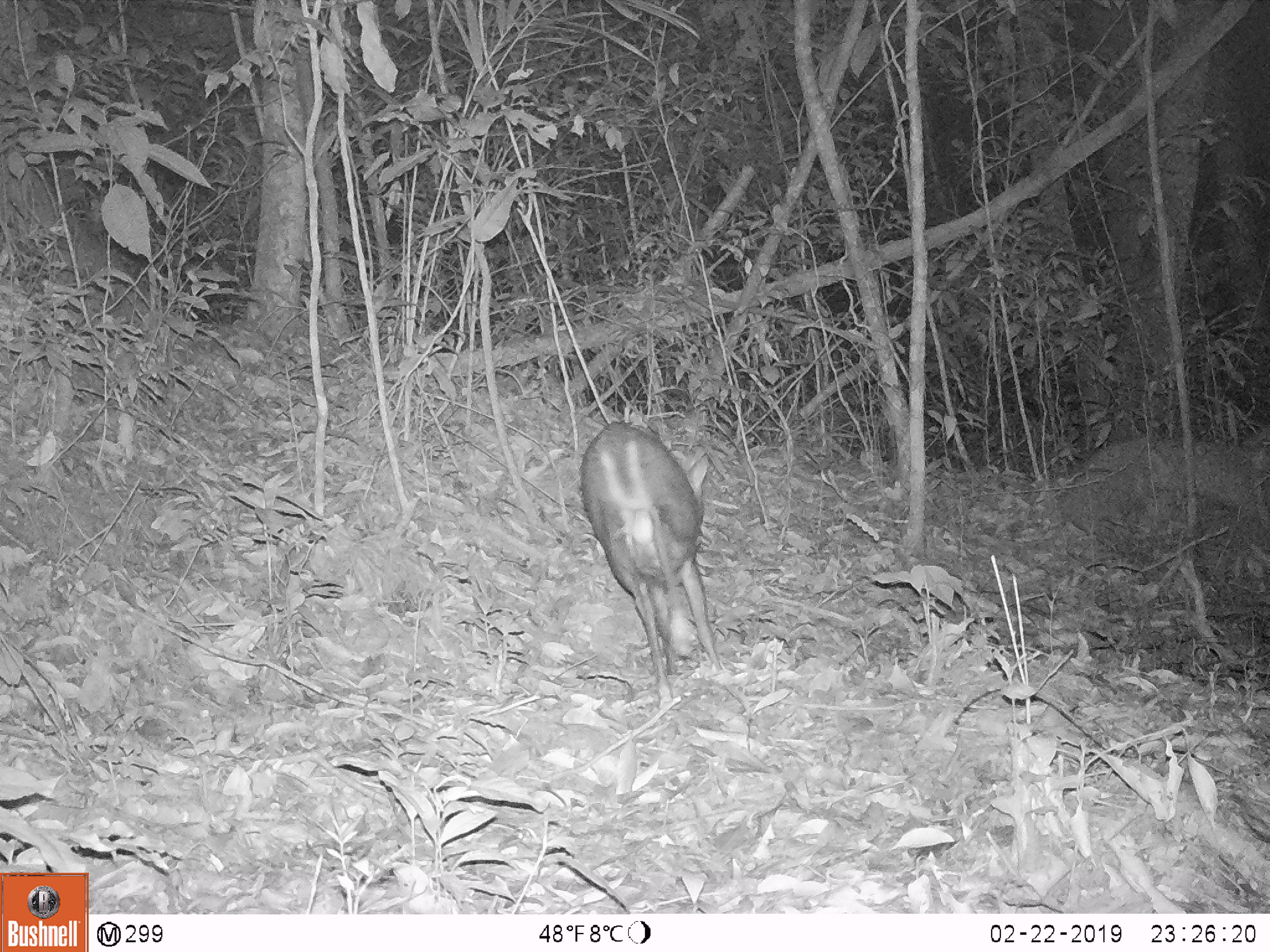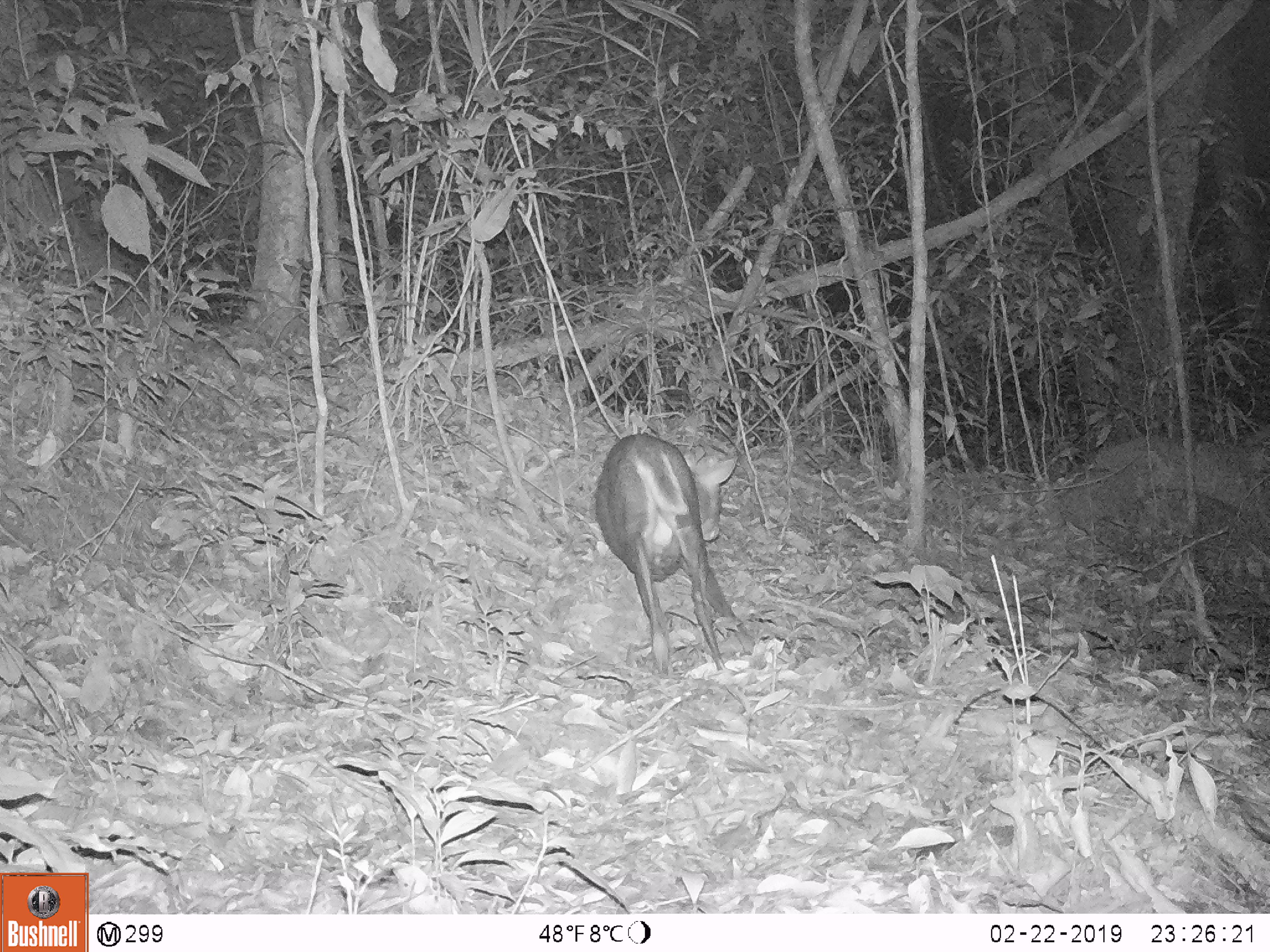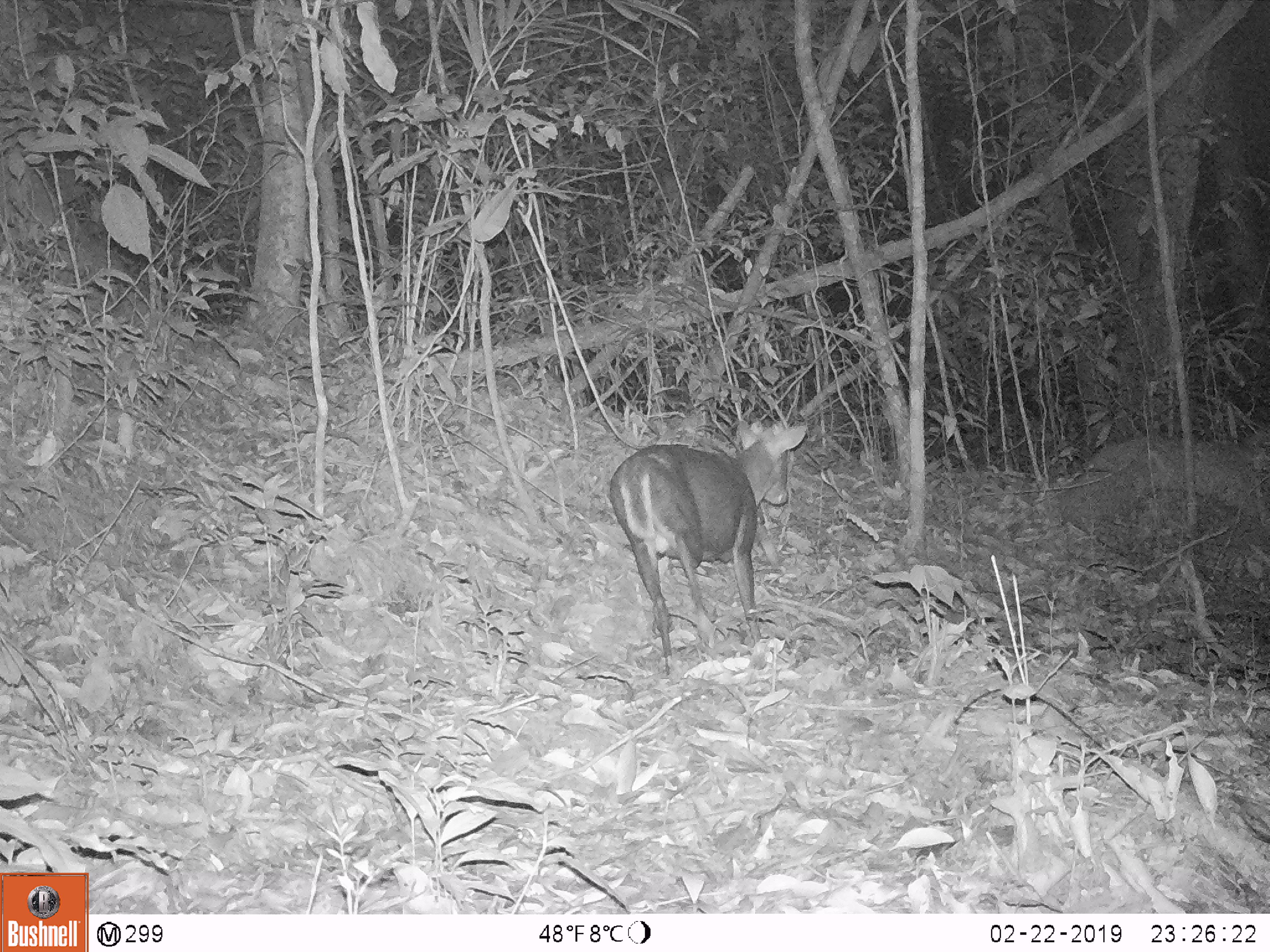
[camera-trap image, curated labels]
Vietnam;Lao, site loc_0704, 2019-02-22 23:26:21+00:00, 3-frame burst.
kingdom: Animalia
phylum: Chordata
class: Mammalia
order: Artiodactyla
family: Cervidae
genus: Muntiacus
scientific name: Muntiacus rooseveltorum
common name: roosevelt's muntjac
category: roosevelts muntjac group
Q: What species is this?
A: Roosevelts muntjac group (roosevelt's muntjac) (Muntiacus rooseveltorum).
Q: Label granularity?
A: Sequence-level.